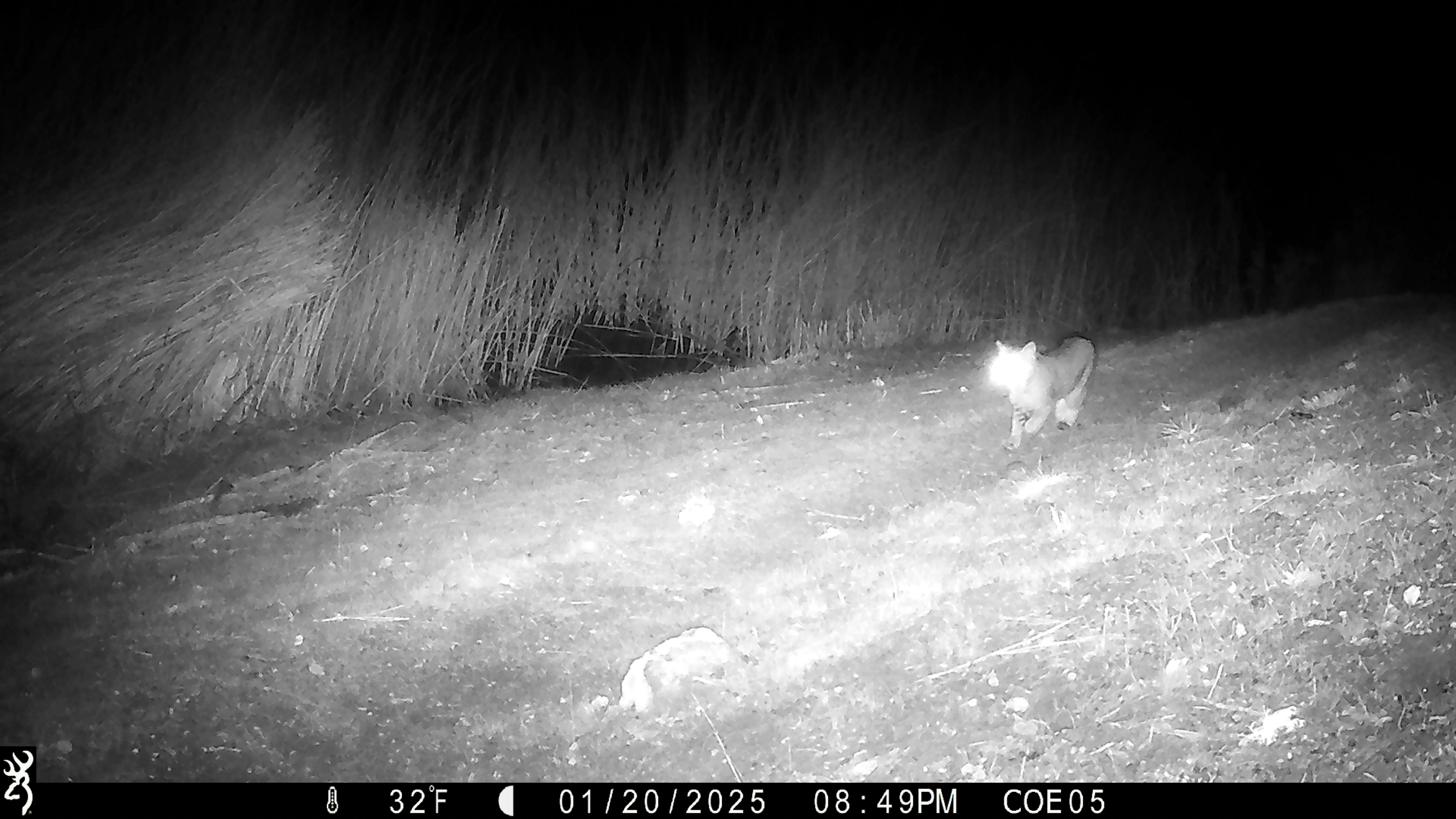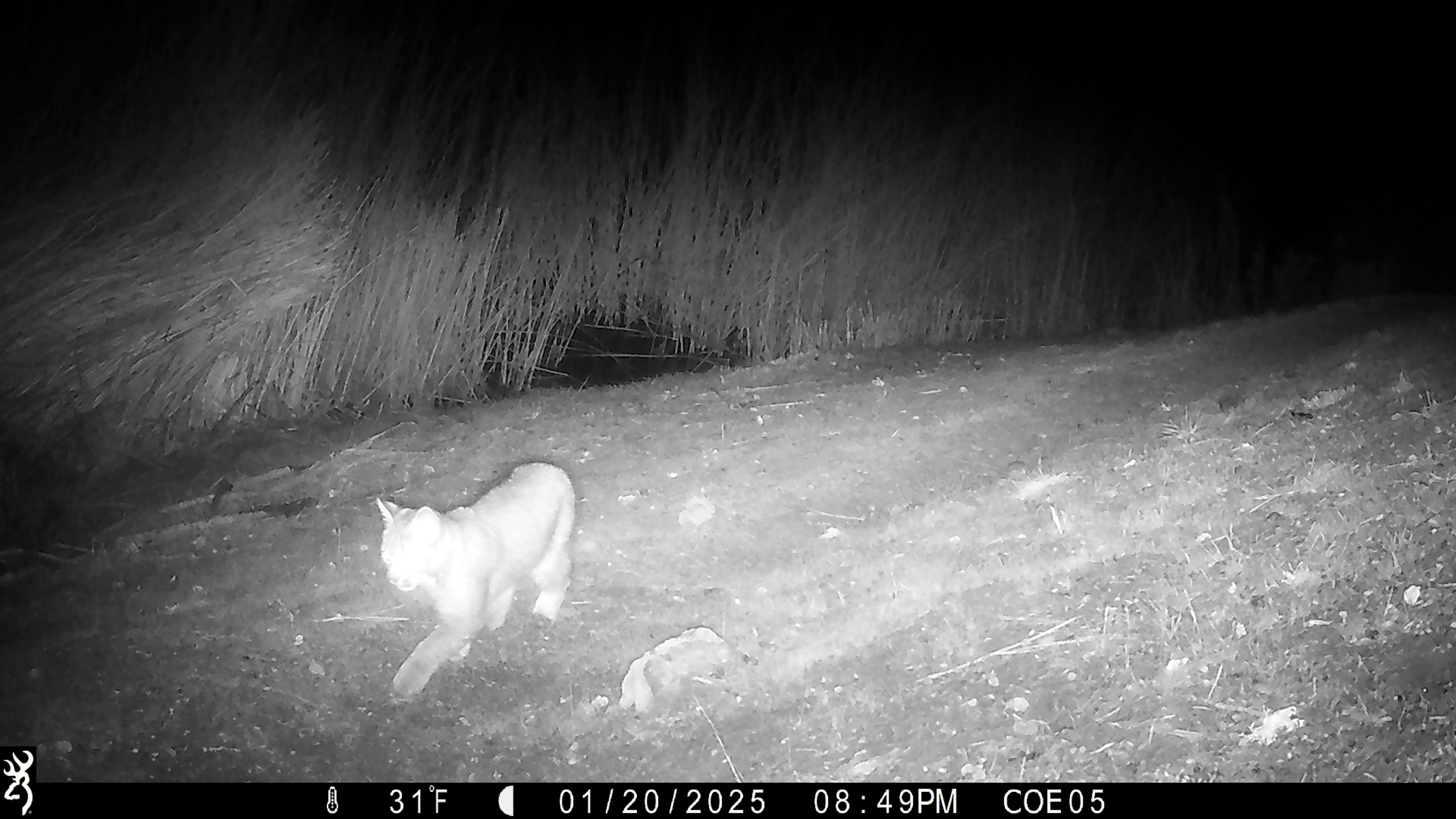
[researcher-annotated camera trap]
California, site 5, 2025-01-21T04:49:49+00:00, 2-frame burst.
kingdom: Animalia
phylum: Chordata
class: Mammalia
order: Carnivora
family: Felidae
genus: Lynx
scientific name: Lynx rufus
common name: bobcat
Bobcat (Lynx rufus).